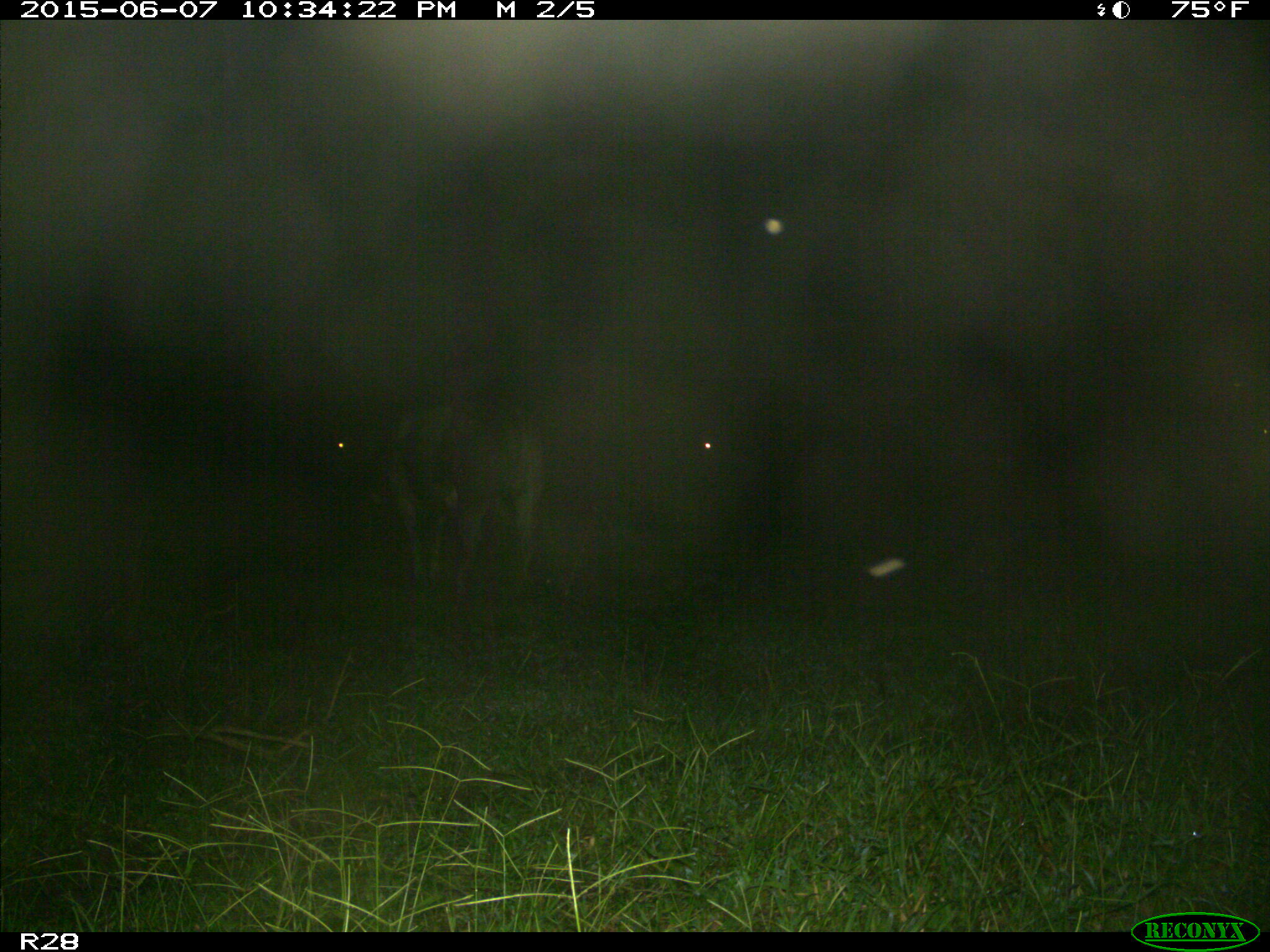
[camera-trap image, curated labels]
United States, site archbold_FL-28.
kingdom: Animalia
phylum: Chordata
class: Mammalia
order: Artiodactyla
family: Bovidae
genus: Bos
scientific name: Bos taurus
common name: domestic cow